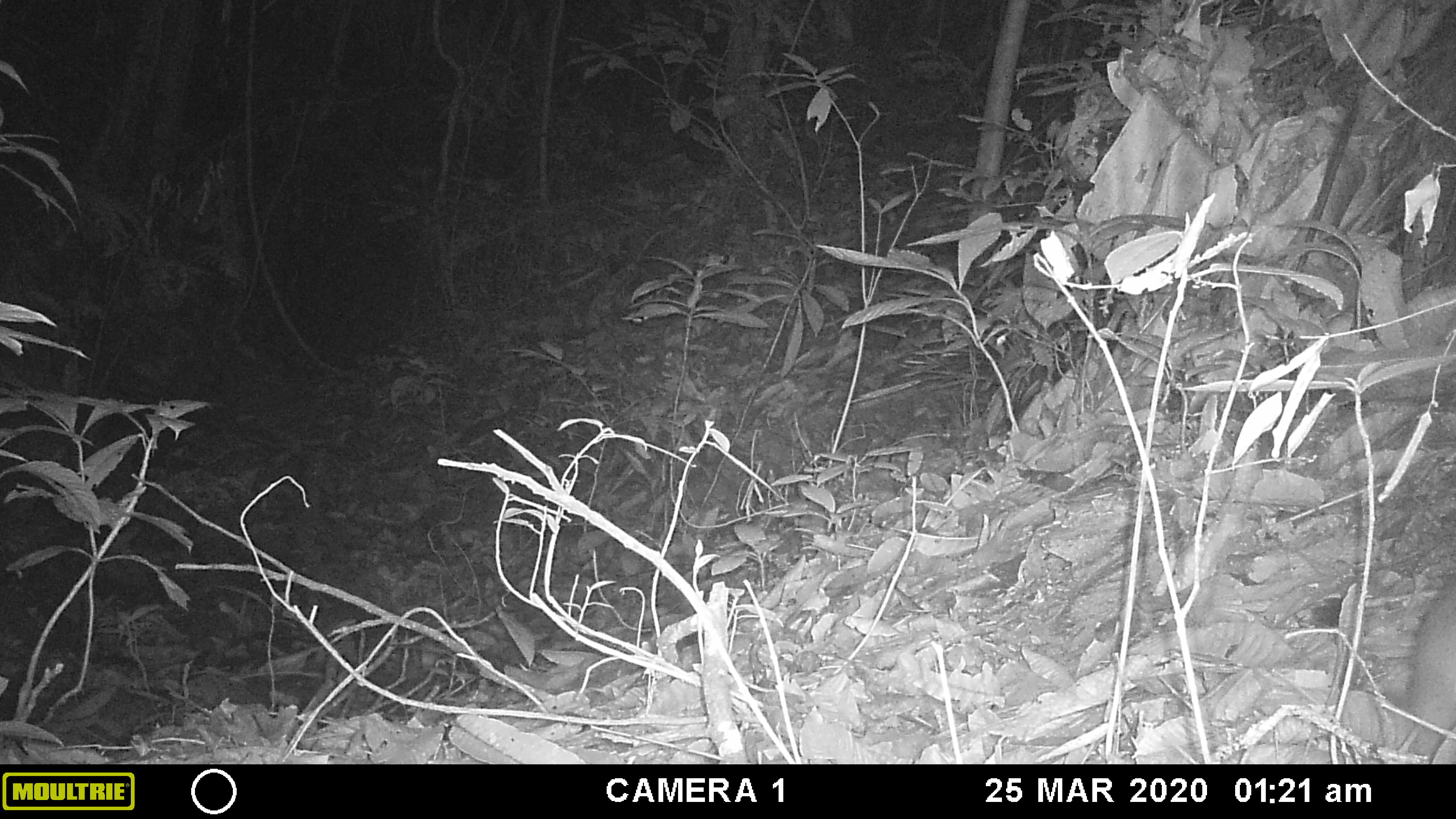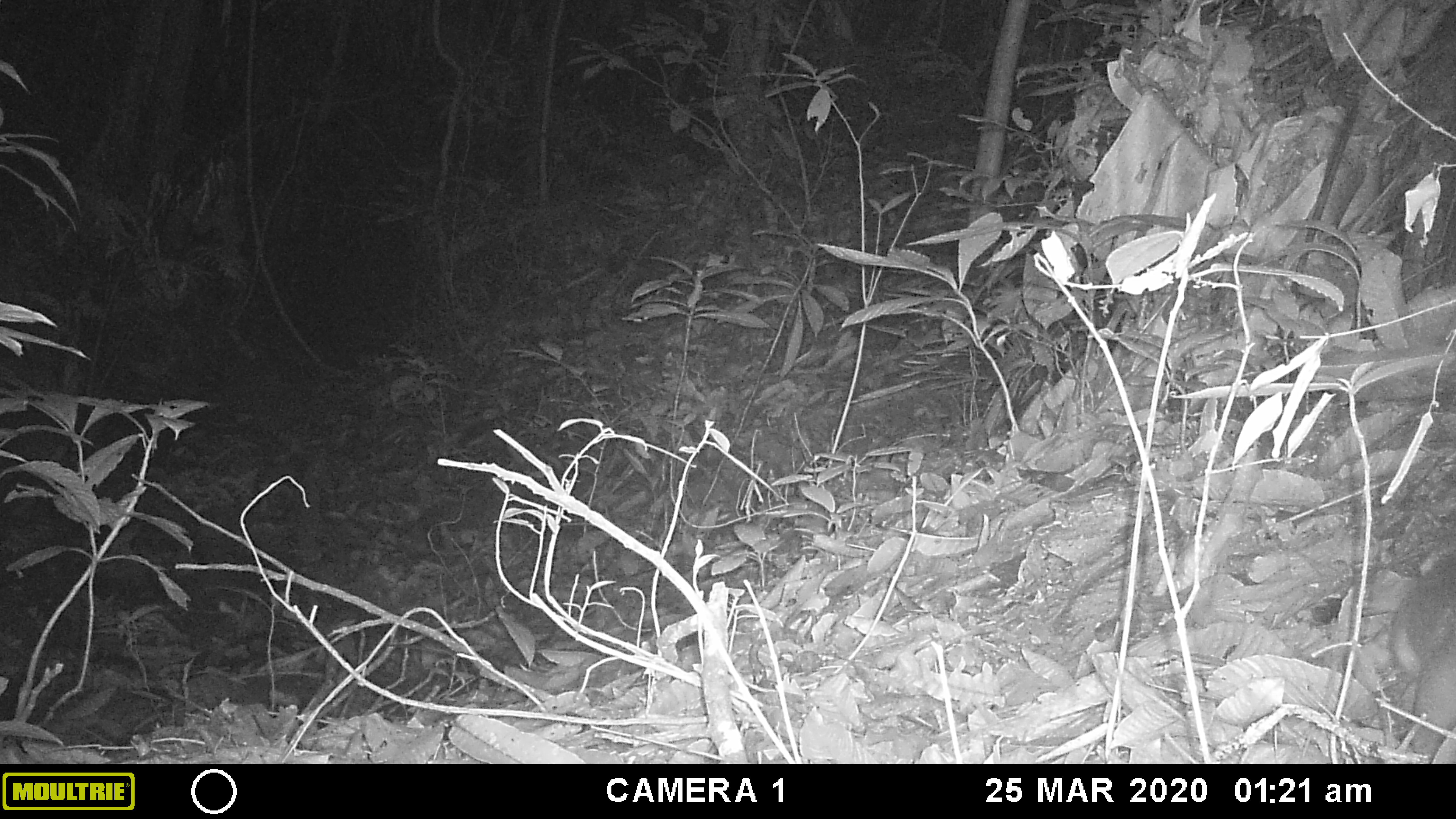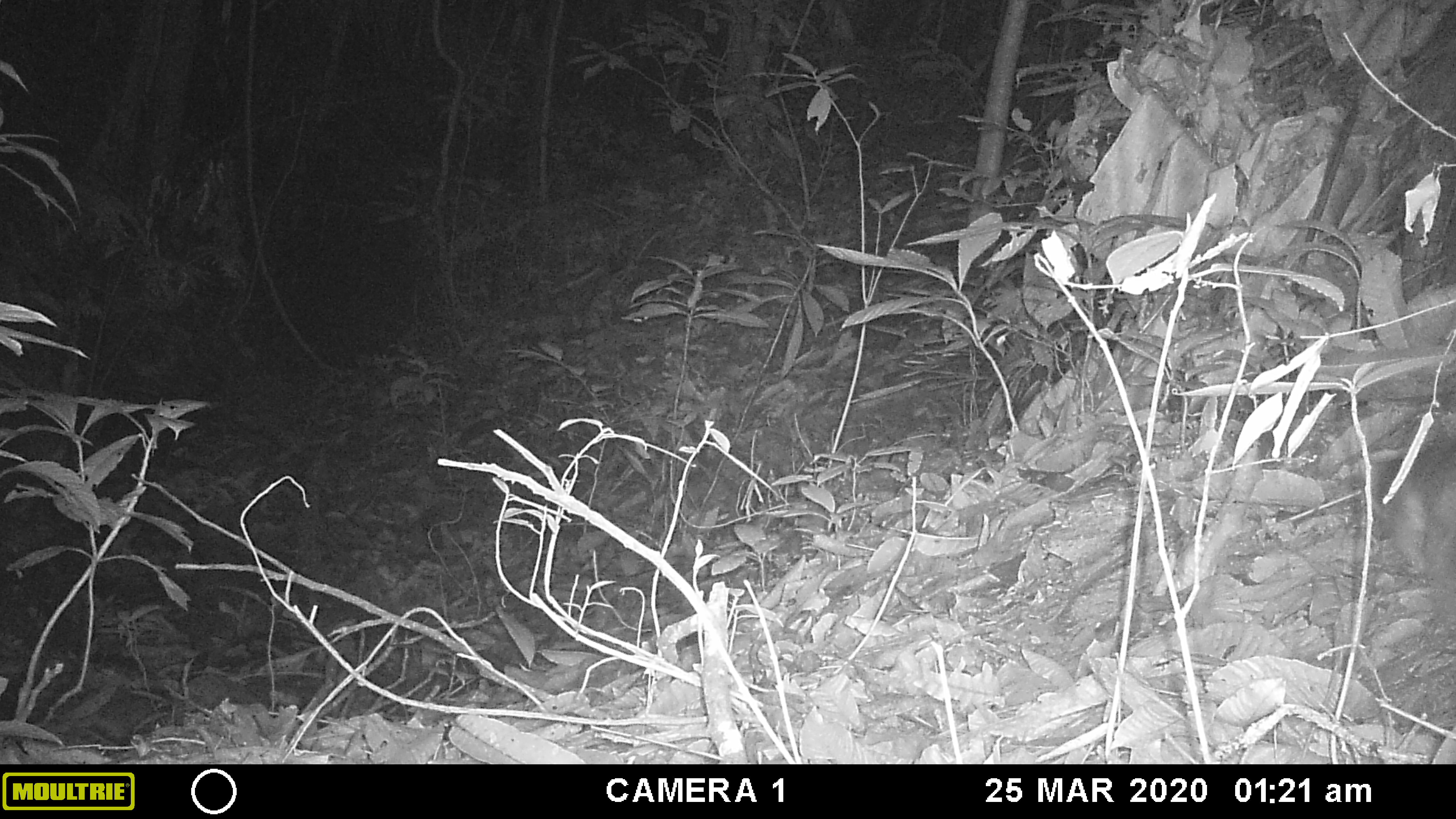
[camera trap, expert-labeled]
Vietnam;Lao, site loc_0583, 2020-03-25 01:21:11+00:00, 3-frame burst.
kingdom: Animalia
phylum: Chordata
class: Mammalia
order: Carnivora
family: Mustelidae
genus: Melogale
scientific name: Melogale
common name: ferret badger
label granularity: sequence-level